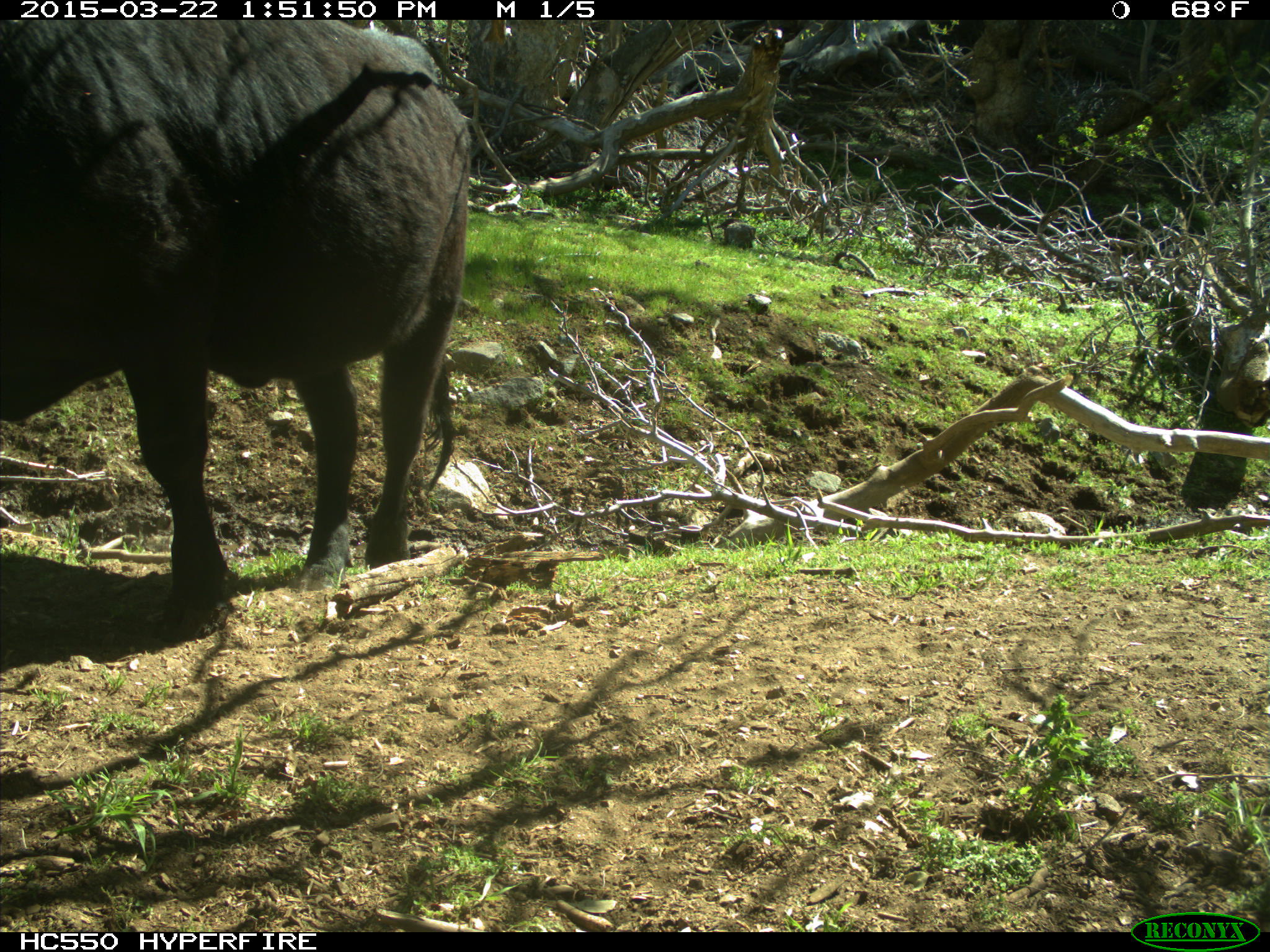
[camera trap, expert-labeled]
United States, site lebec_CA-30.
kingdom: Animalia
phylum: Chordata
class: Mammalia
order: Artiodactyla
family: Bovidae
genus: Bos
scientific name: Bos taurus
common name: domestic cow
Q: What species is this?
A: Bos taurus (domestic cow).